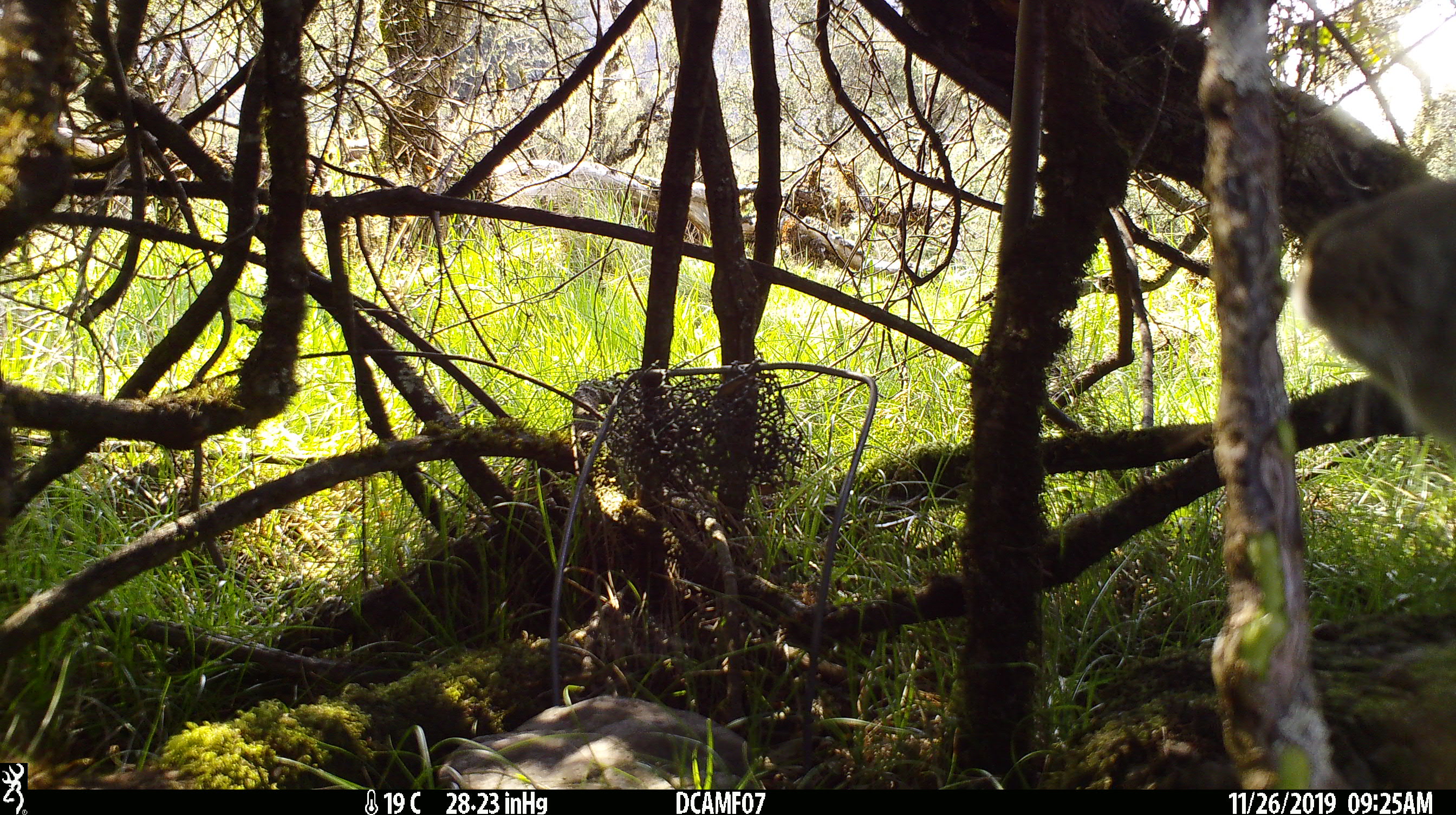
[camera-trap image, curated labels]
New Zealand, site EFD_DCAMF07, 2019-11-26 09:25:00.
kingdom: Animalia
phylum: Chordata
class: Mammalia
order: Lagomorpha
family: Leporidae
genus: Oryctolagus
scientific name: Oryctolagus cuniculus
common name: european rabbit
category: rabbit